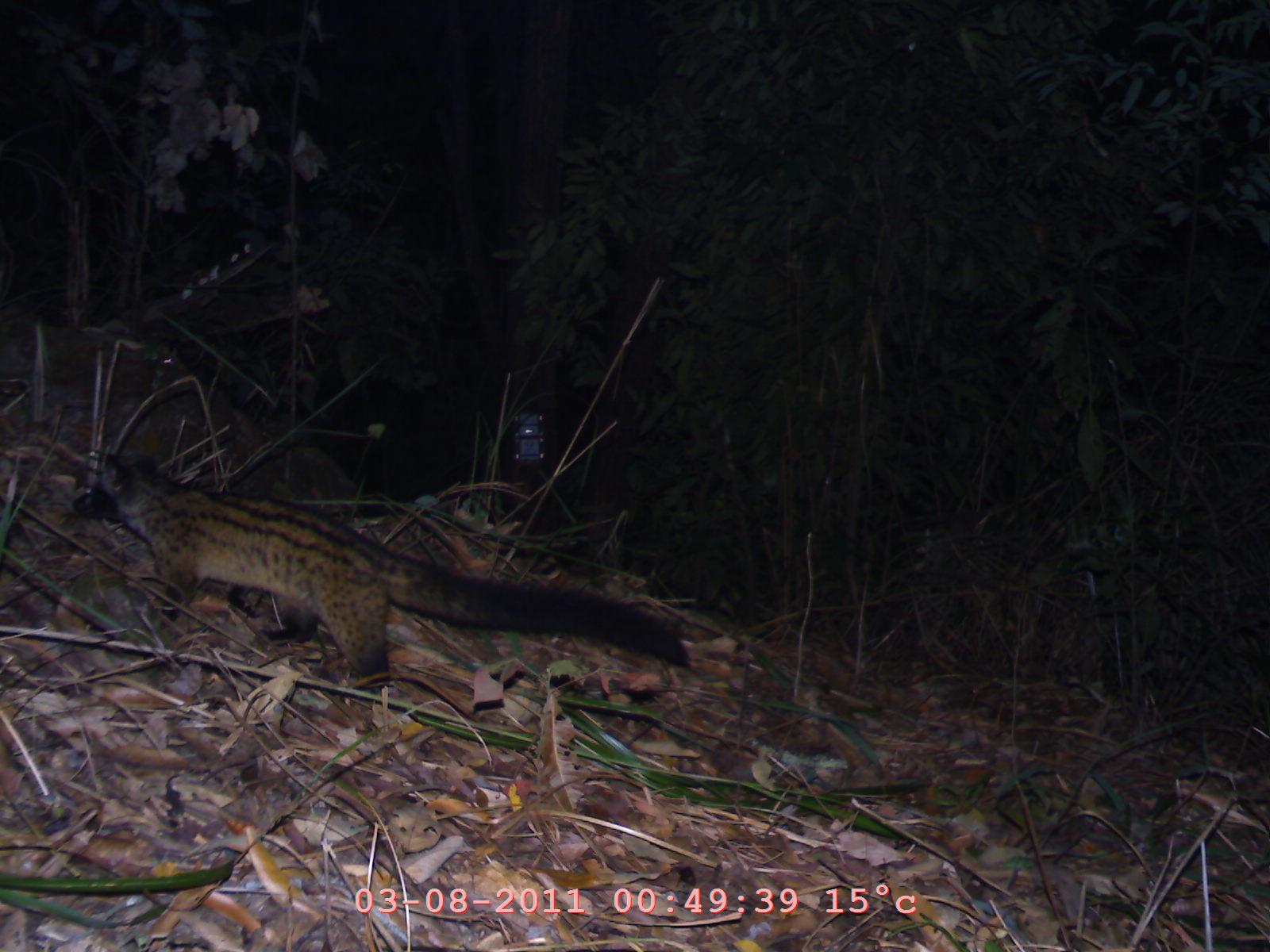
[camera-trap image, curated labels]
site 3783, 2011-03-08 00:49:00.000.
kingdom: Animalia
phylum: Chordata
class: Mammalia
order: Carnivora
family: Viverridae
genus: Paradoxurus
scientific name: Paradoxurus hermaphroditus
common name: asian palm civet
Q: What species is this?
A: Paradoxurus hermaphroditus (asian palm civet).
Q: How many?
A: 1.